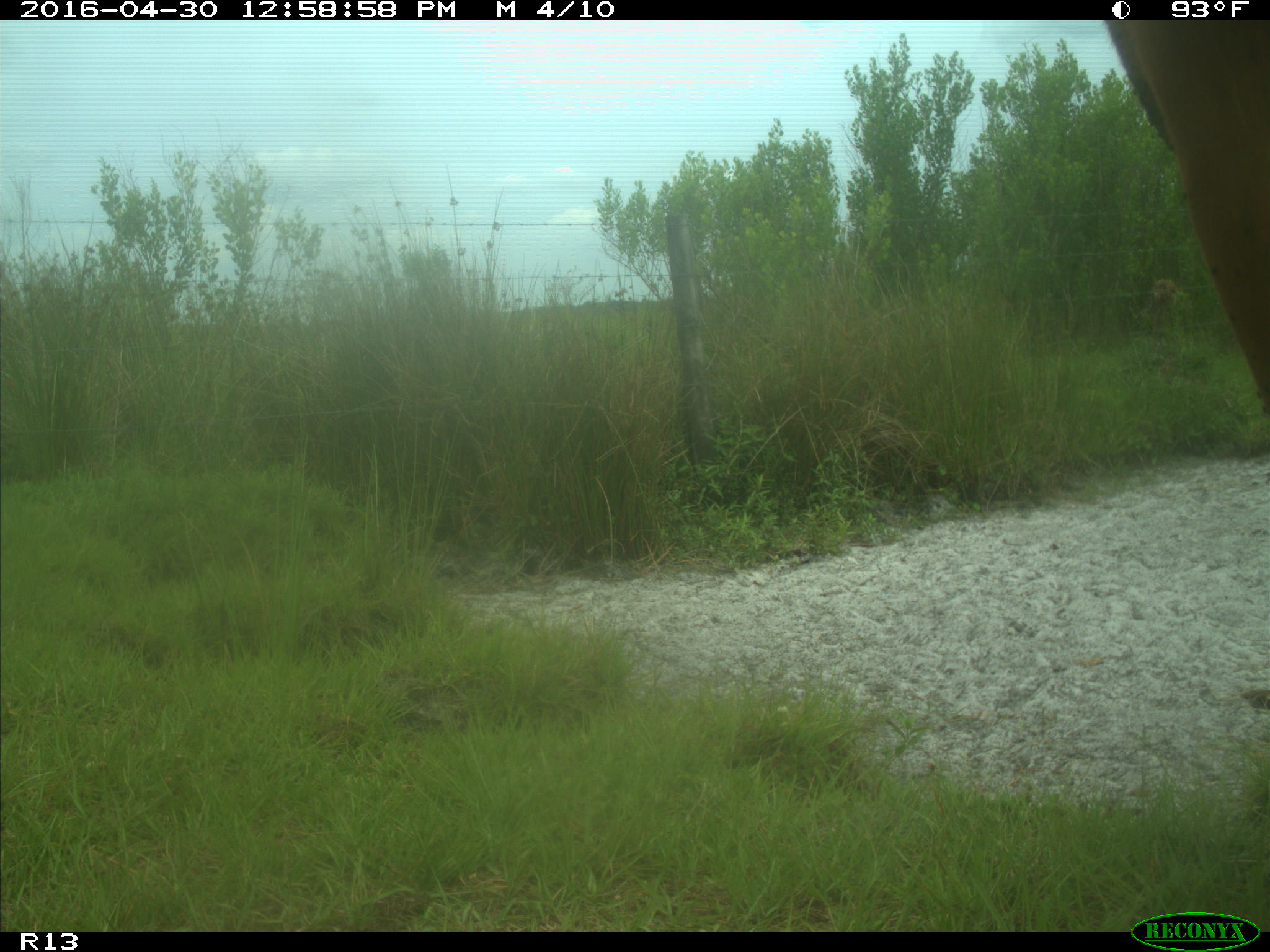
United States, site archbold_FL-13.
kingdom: Animalia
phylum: Chordata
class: Mammalia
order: Artiodactyla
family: Bovidae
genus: Bos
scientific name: Bos taurus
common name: domestic cow